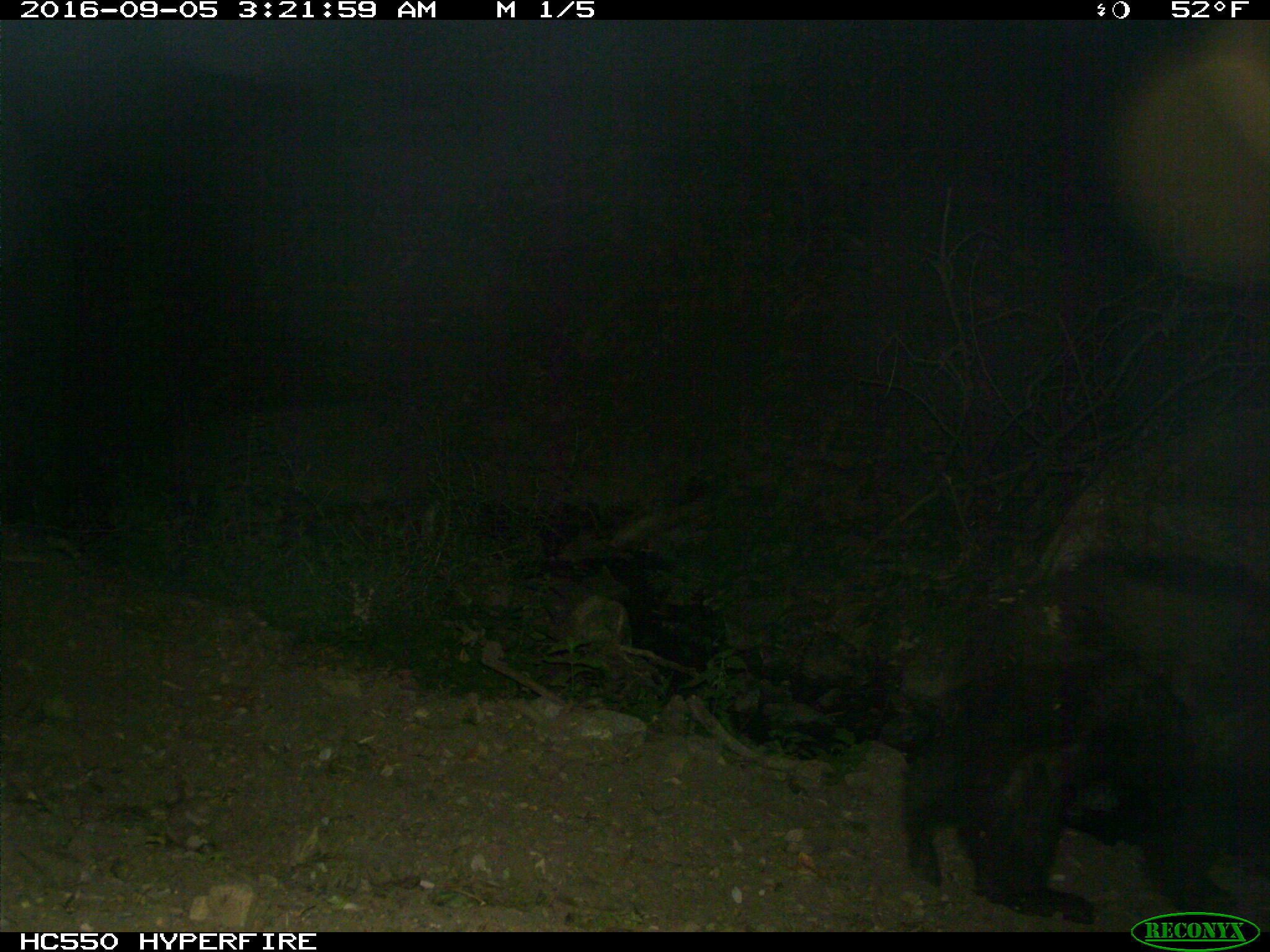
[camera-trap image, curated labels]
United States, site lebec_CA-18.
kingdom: Animalia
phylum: Chordata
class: Mammalia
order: Carnivora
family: Ursidae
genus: Ursus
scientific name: Ursus americanus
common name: american black bear